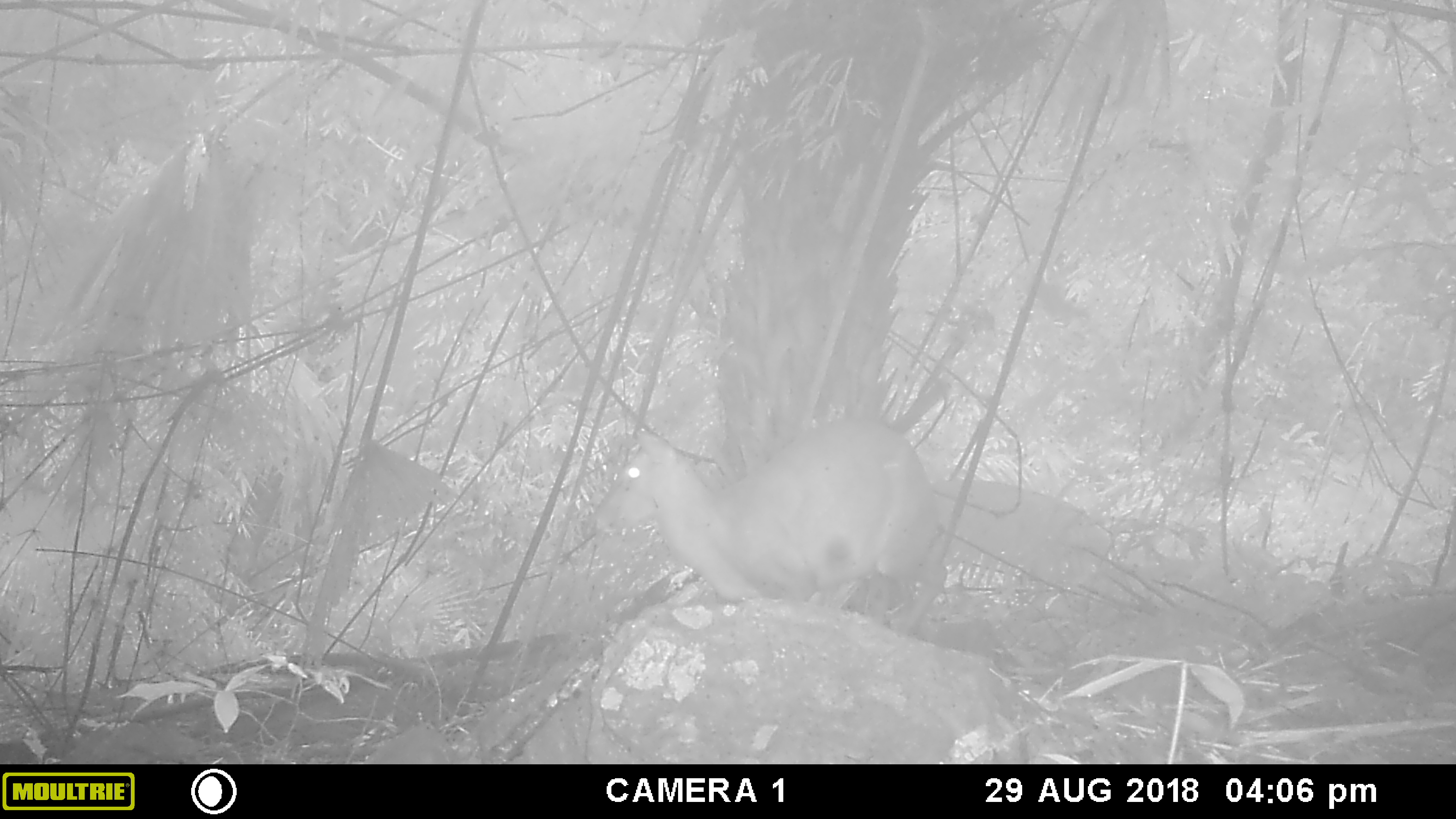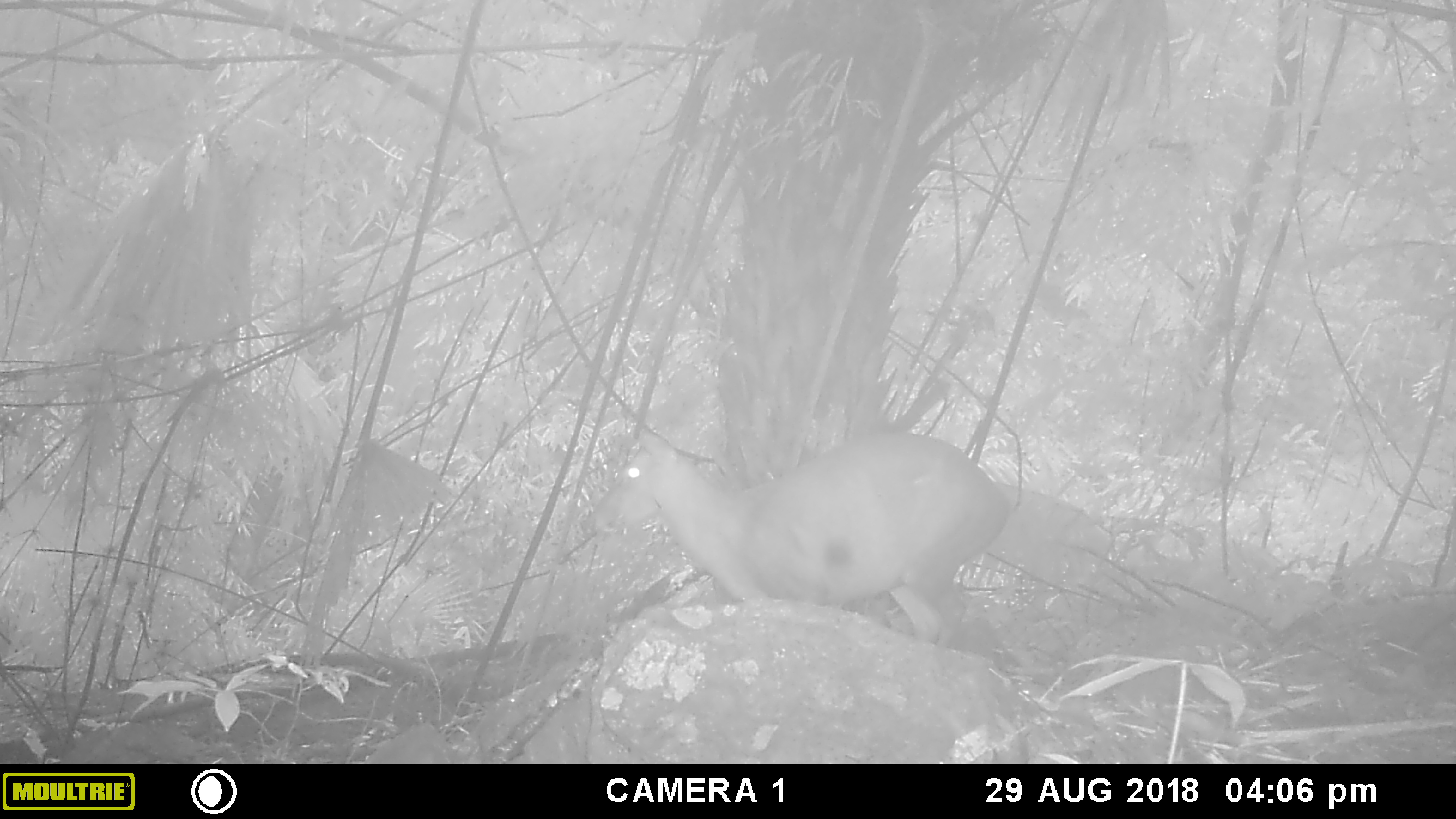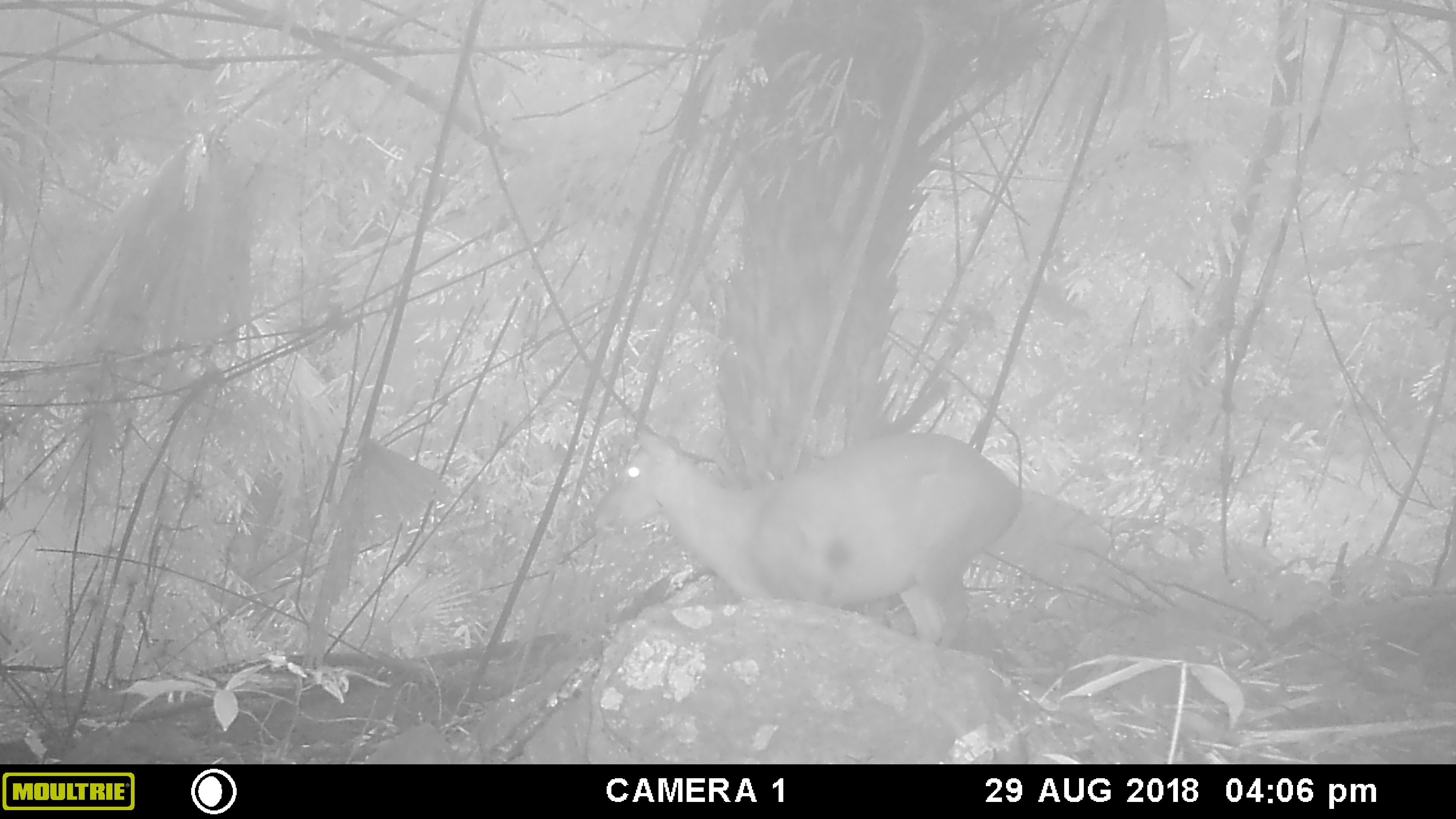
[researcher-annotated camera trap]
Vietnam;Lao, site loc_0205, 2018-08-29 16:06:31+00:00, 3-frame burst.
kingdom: Animalia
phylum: Chordata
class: Mammalia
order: Artiodactyla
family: Cervidae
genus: Muntiacus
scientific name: Muntiacus rooseveltorum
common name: roosevelt's muntjac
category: roosevelts muntjac group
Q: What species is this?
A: Roosevelts muntjac group (roosevelt's muntjac) (Muntiacus rooseveltorum).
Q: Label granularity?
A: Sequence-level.